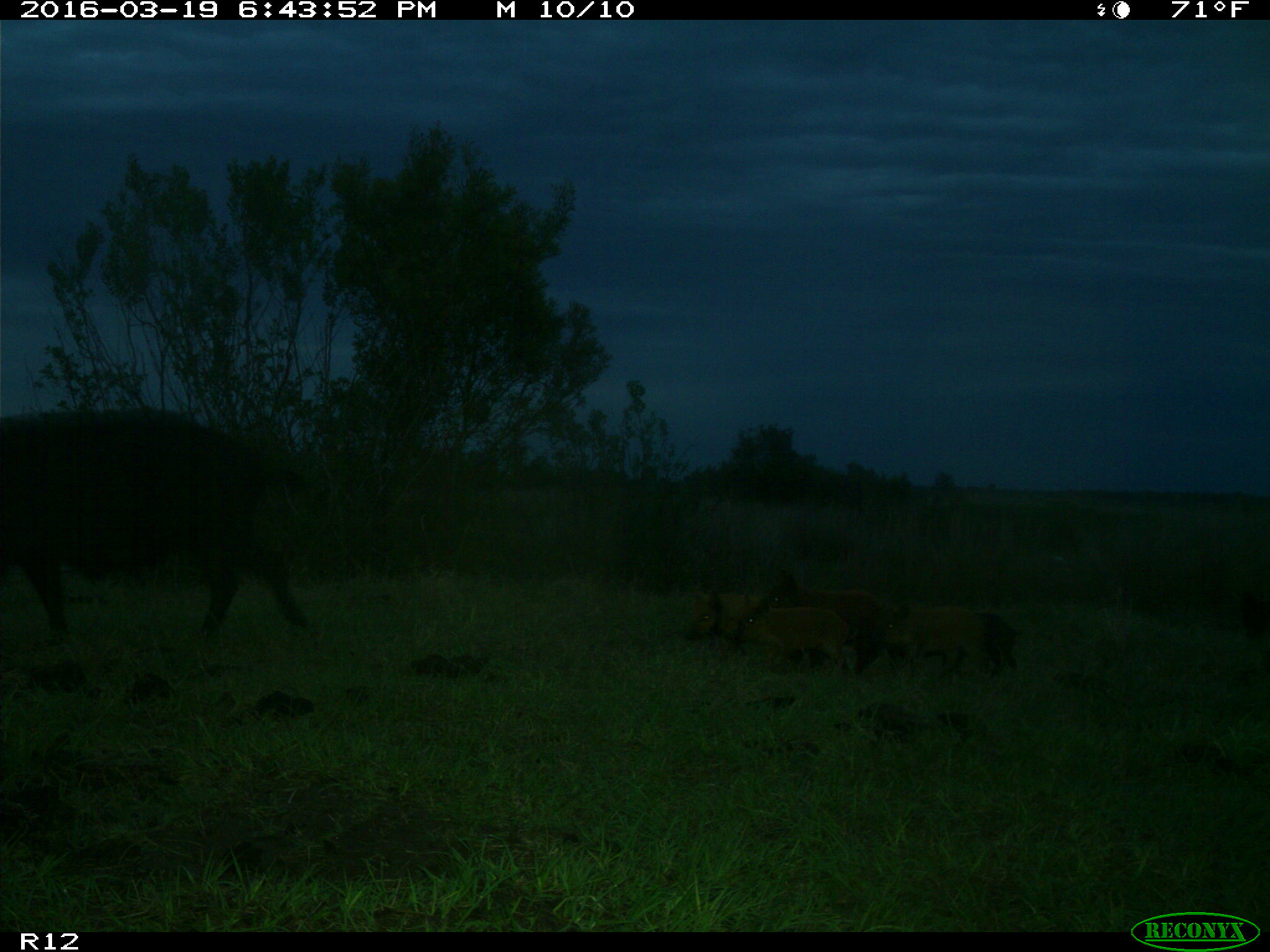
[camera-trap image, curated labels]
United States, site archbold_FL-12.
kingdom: Animalia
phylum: Chordata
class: Mammalia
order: Artiodactyla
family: Suidae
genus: Sus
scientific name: Sus scrofa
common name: wild boar